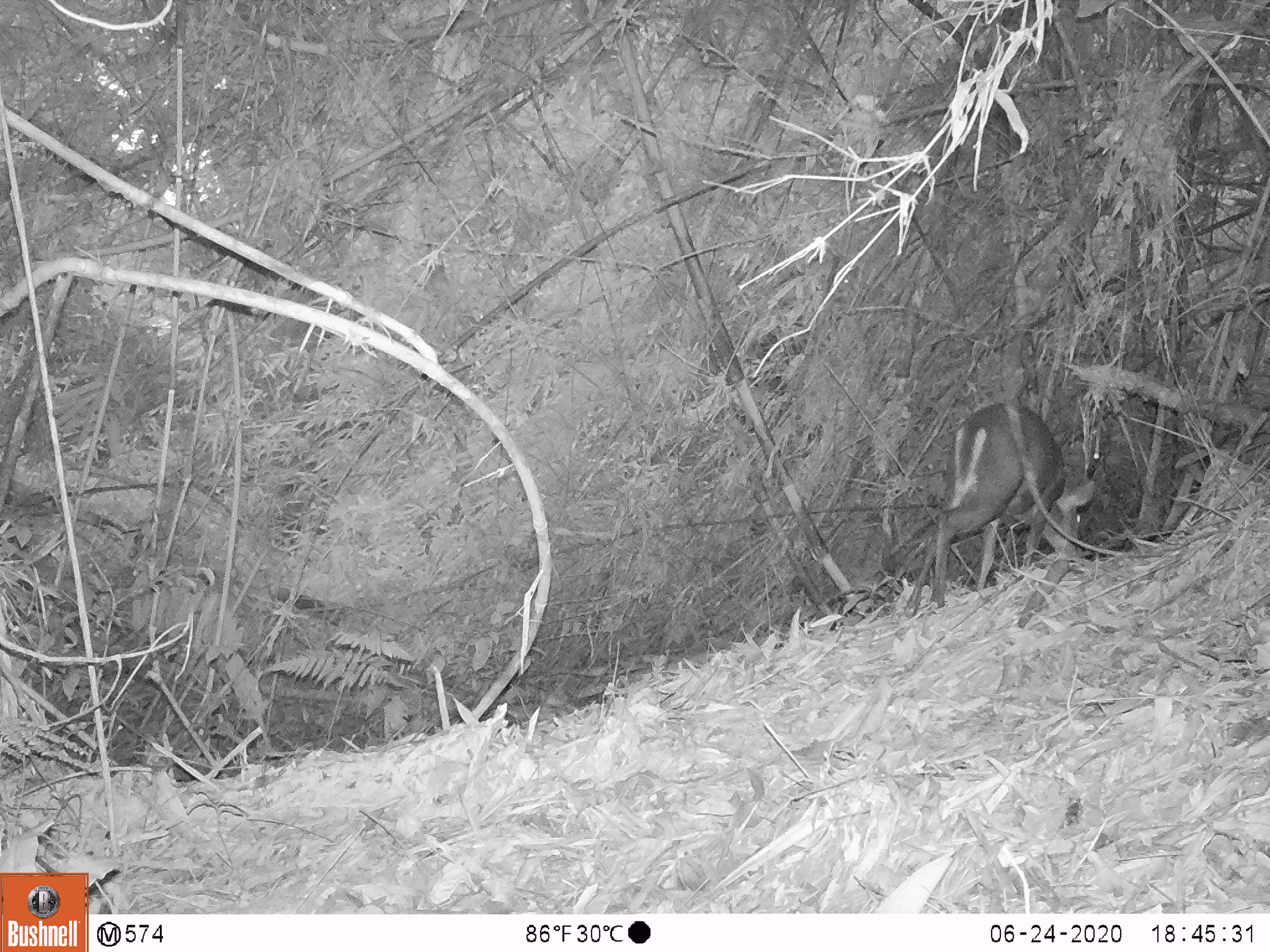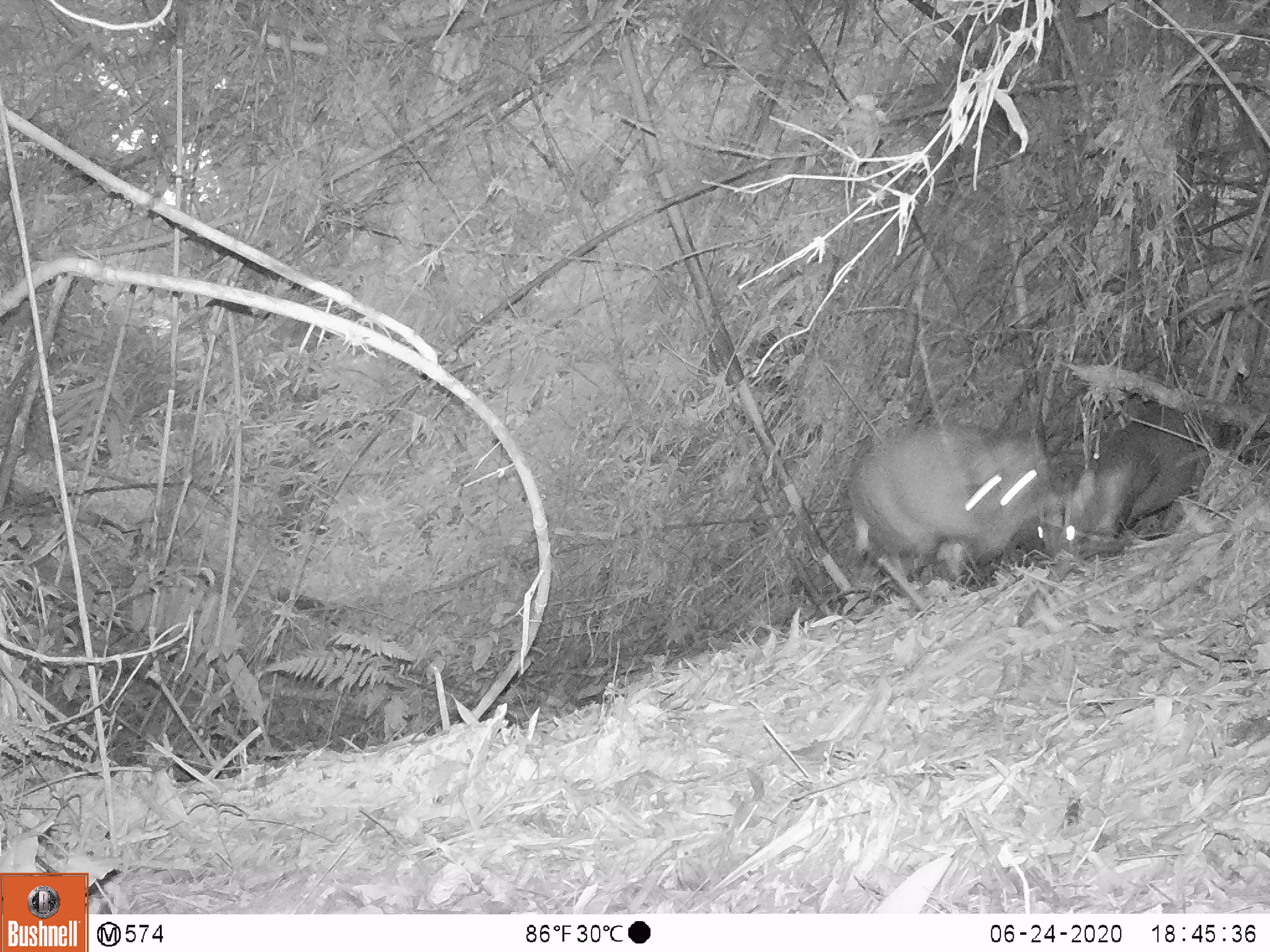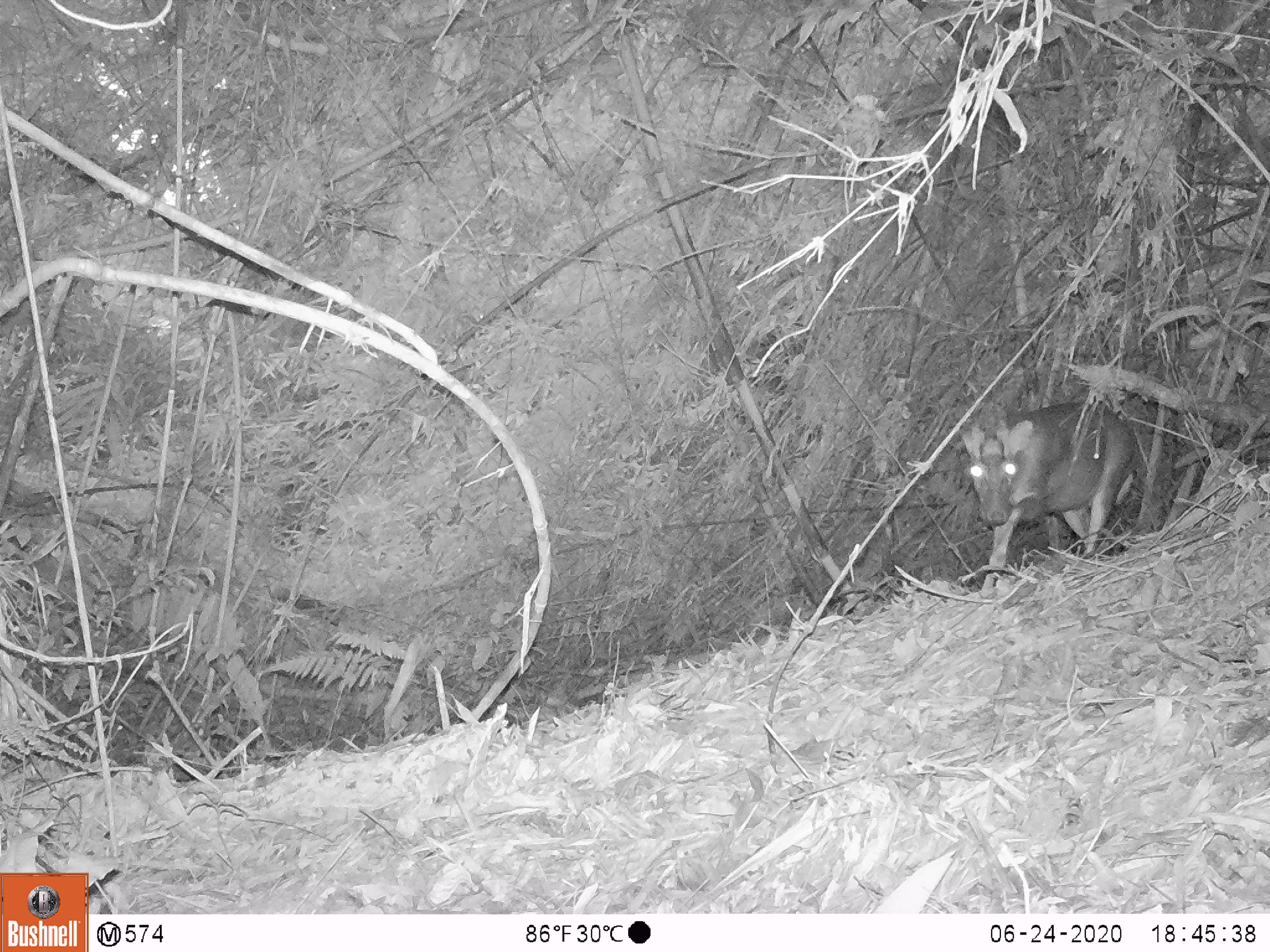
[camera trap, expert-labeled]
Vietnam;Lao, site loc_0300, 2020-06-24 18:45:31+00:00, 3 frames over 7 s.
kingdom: Animalia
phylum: Chordata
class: Mammalia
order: Artiodactyla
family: Cervidae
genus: Muntiacus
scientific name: Muntiacus rooseveltorum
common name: roosevelt's muntjac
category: roosevelts muntjac group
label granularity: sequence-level